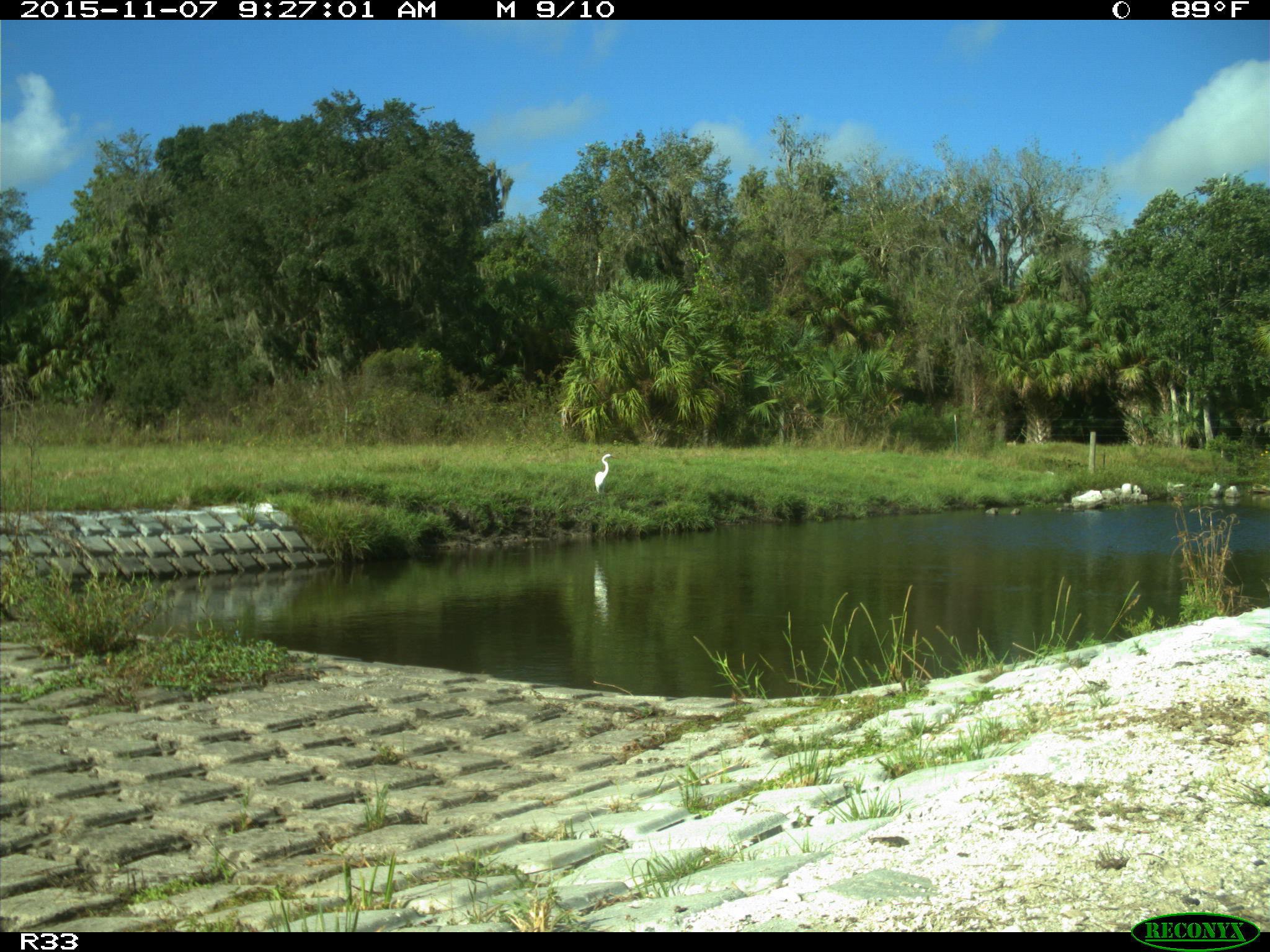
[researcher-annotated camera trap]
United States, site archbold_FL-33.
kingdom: Animalia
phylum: Chordata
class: Aves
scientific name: Aves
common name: birds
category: unidentified bird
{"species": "unidentified bird (birds) (Aves)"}